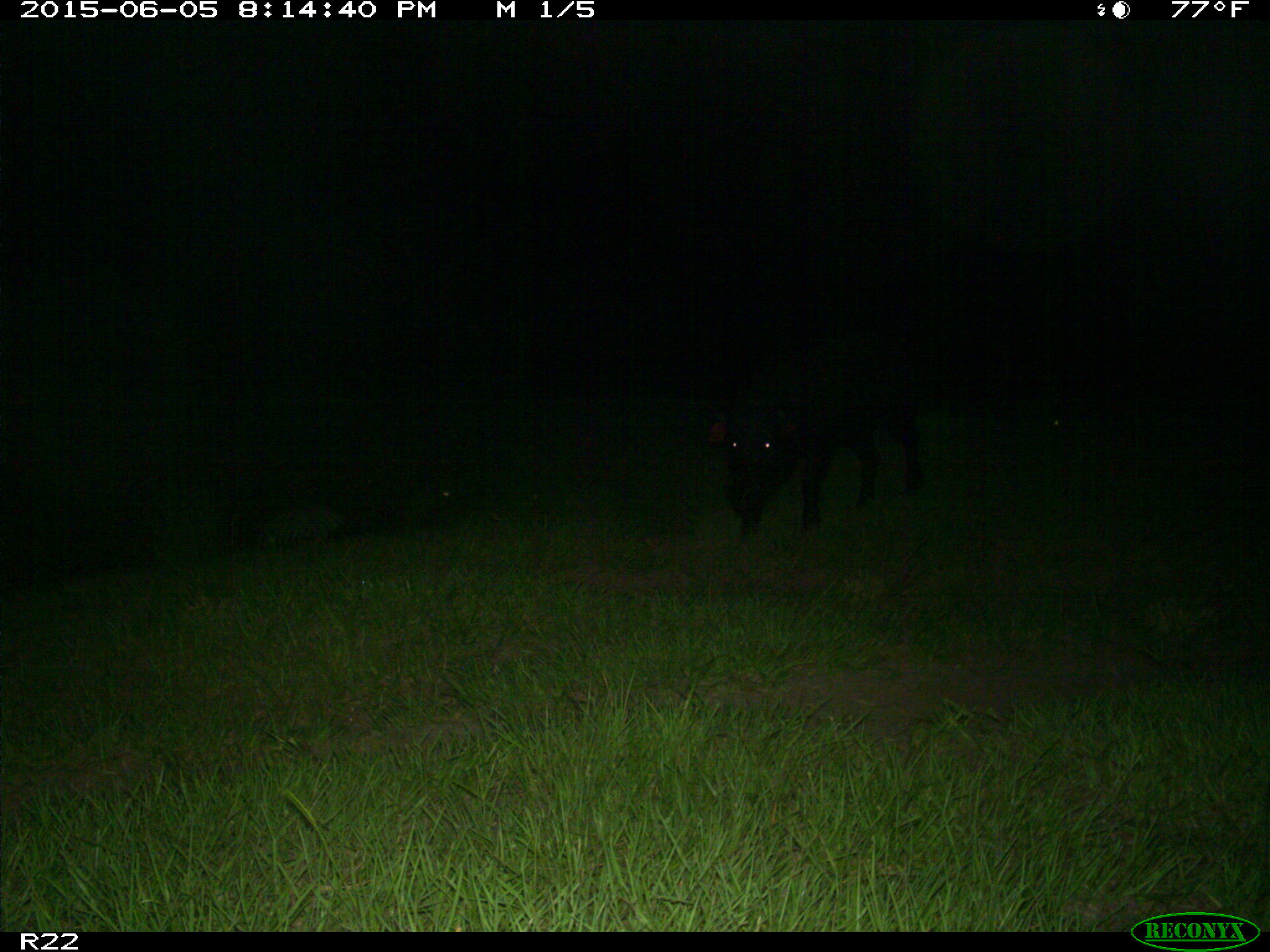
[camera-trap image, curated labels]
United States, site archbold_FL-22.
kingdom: Animalia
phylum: Chordata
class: Mammalia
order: Artiodactyla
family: Bovidae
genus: Bos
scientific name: Bos taurus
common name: domestic cow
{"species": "Bos taurus (domestic cow)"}